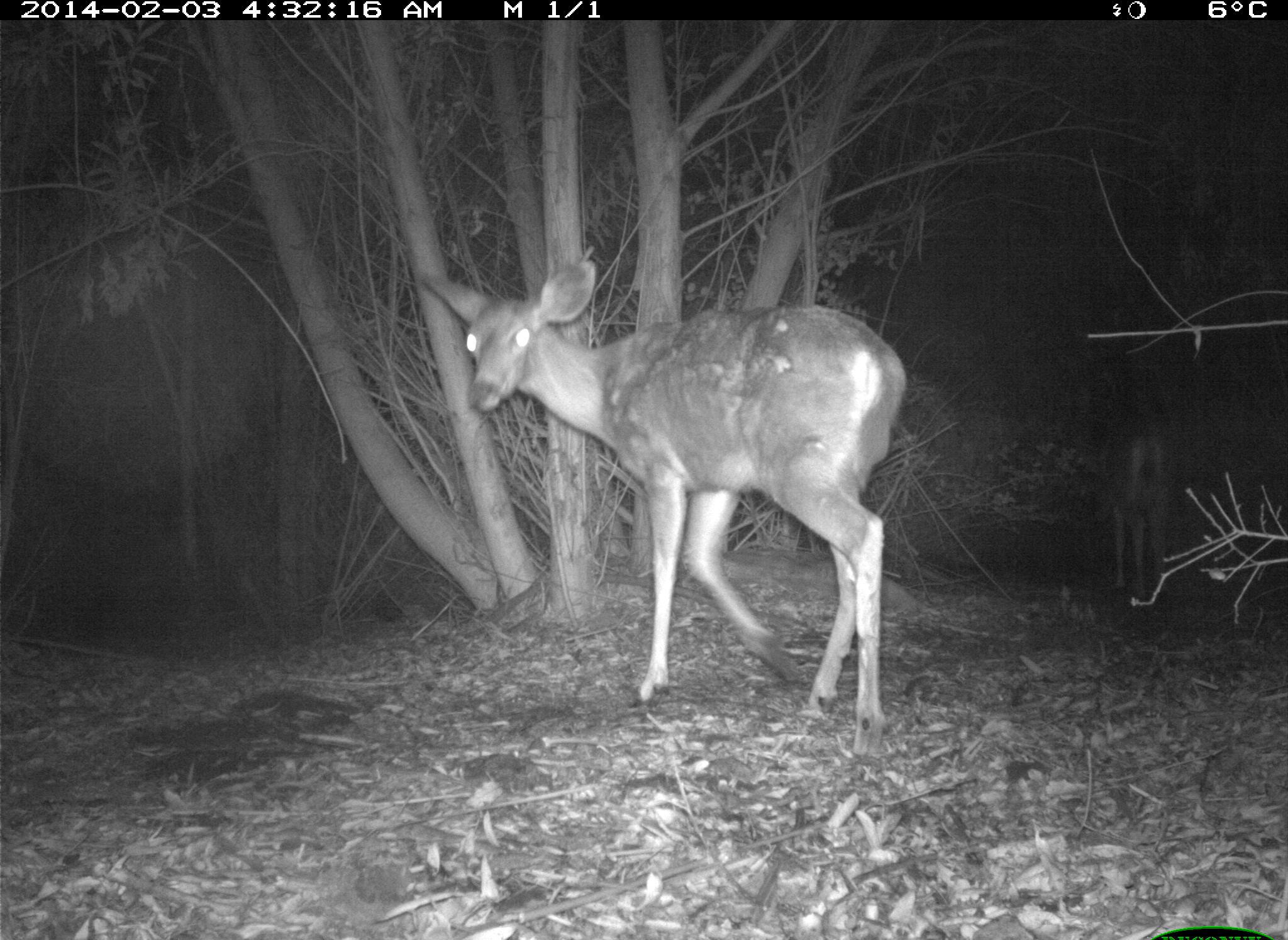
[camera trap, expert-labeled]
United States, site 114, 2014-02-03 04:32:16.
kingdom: Animalia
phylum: Chordata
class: Mammalia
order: Artiodactyla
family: Cervidae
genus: Odocoileus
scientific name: Odocoileus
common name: deer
Deer (Odocoileus).